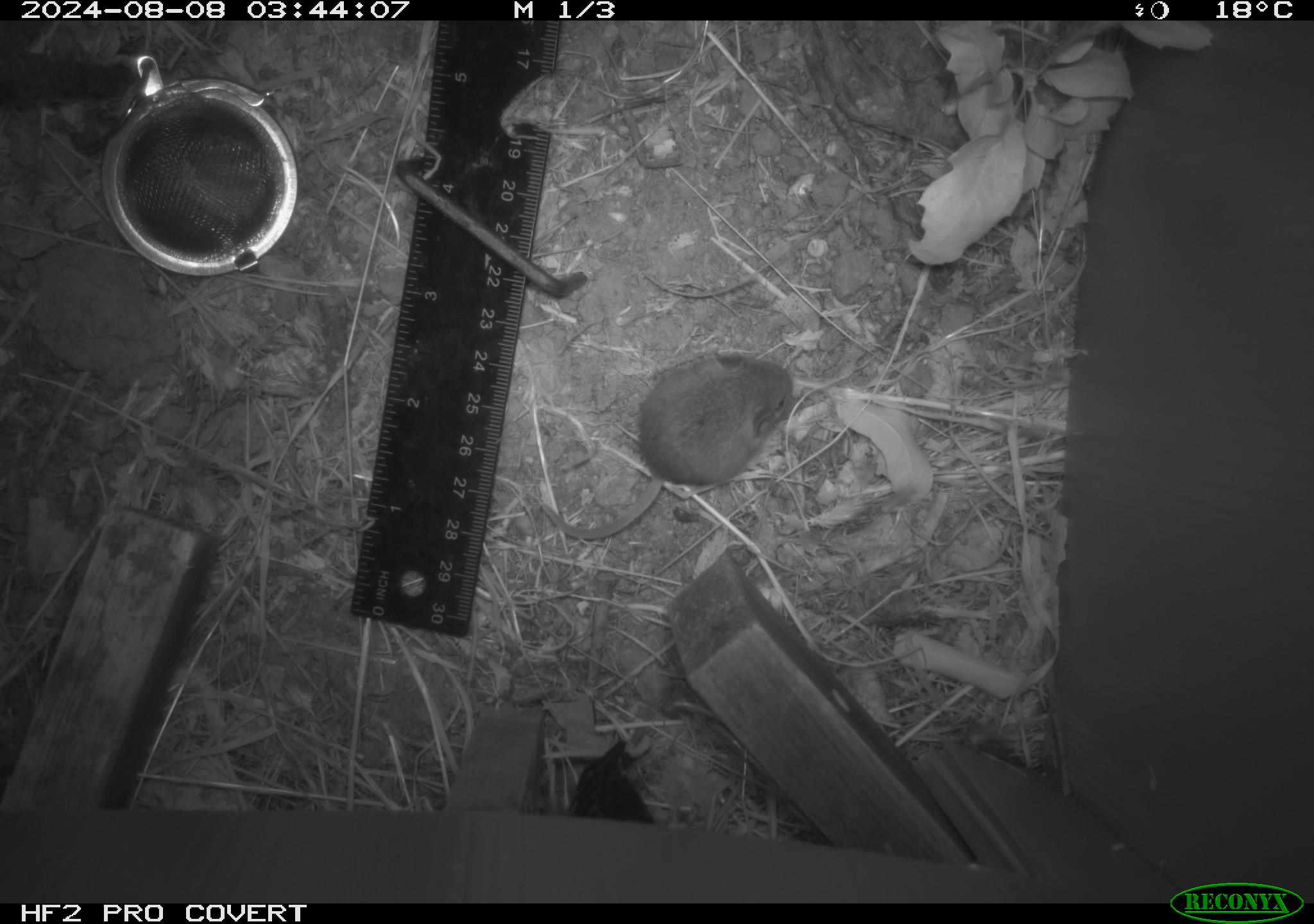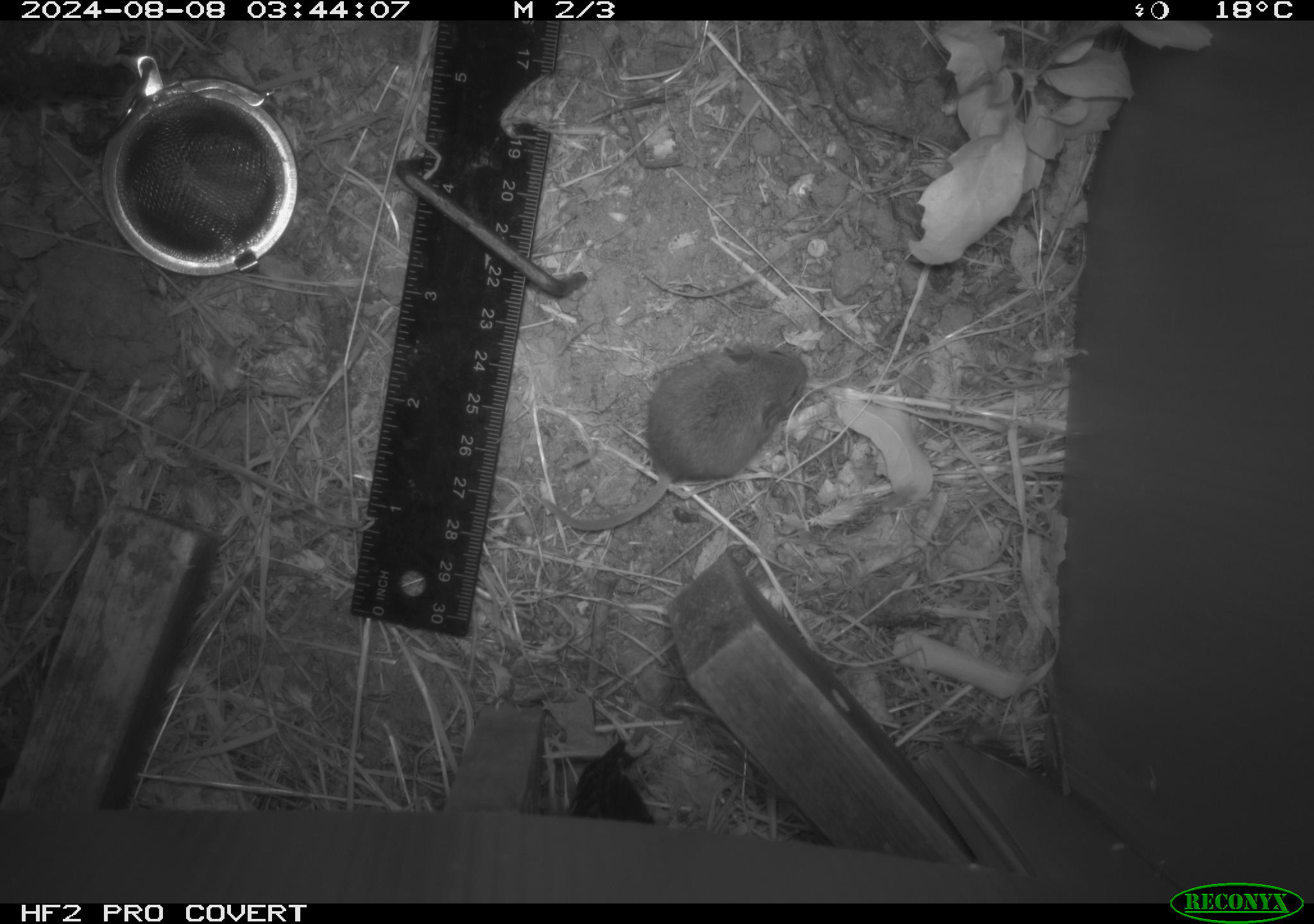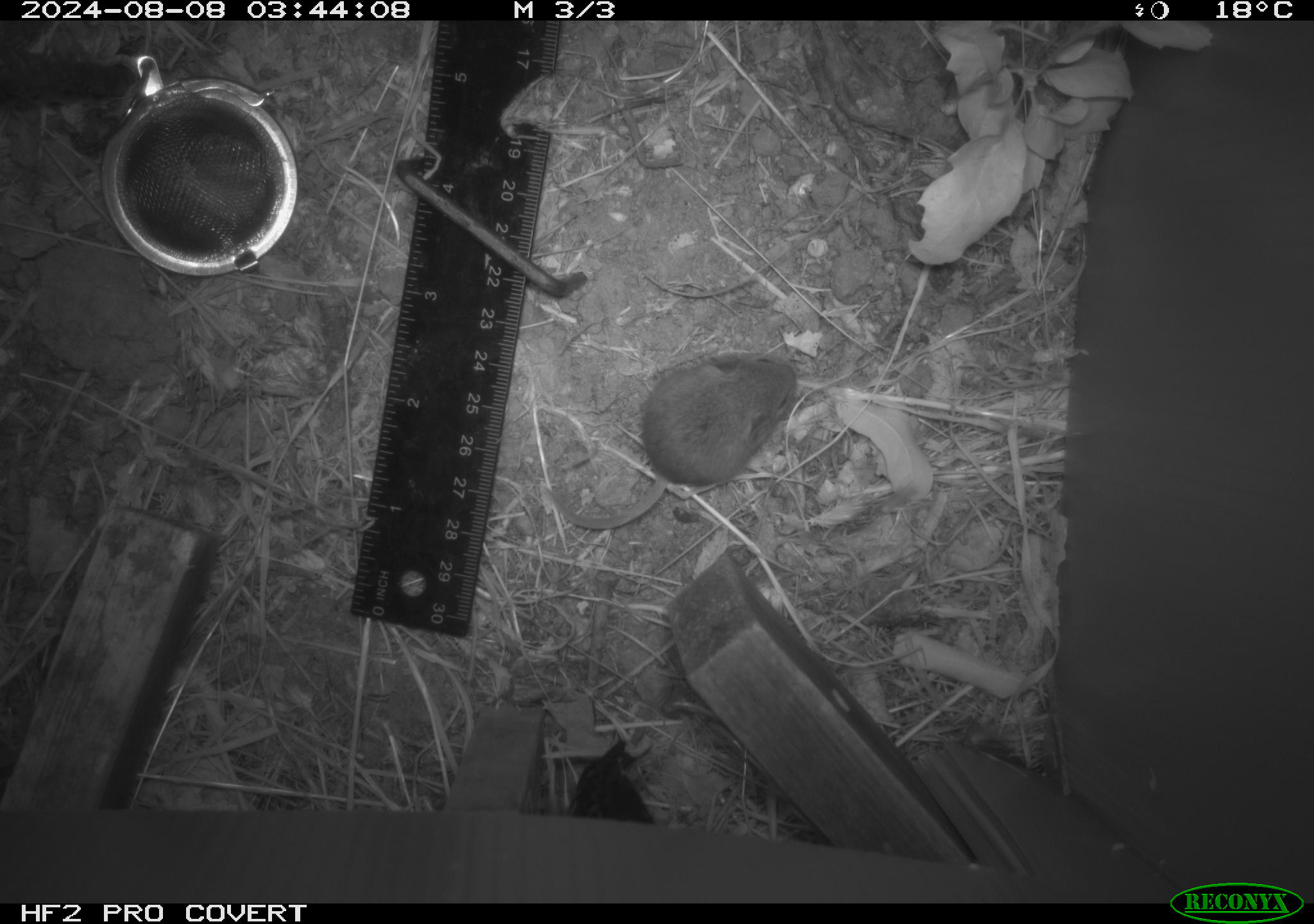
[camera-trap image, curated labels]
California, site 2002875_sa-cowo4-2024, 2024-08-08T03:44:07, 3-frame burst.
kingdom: Animalia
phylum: Chordata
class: Mammalia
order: Rodentia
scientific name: Rodentia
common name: mouse species